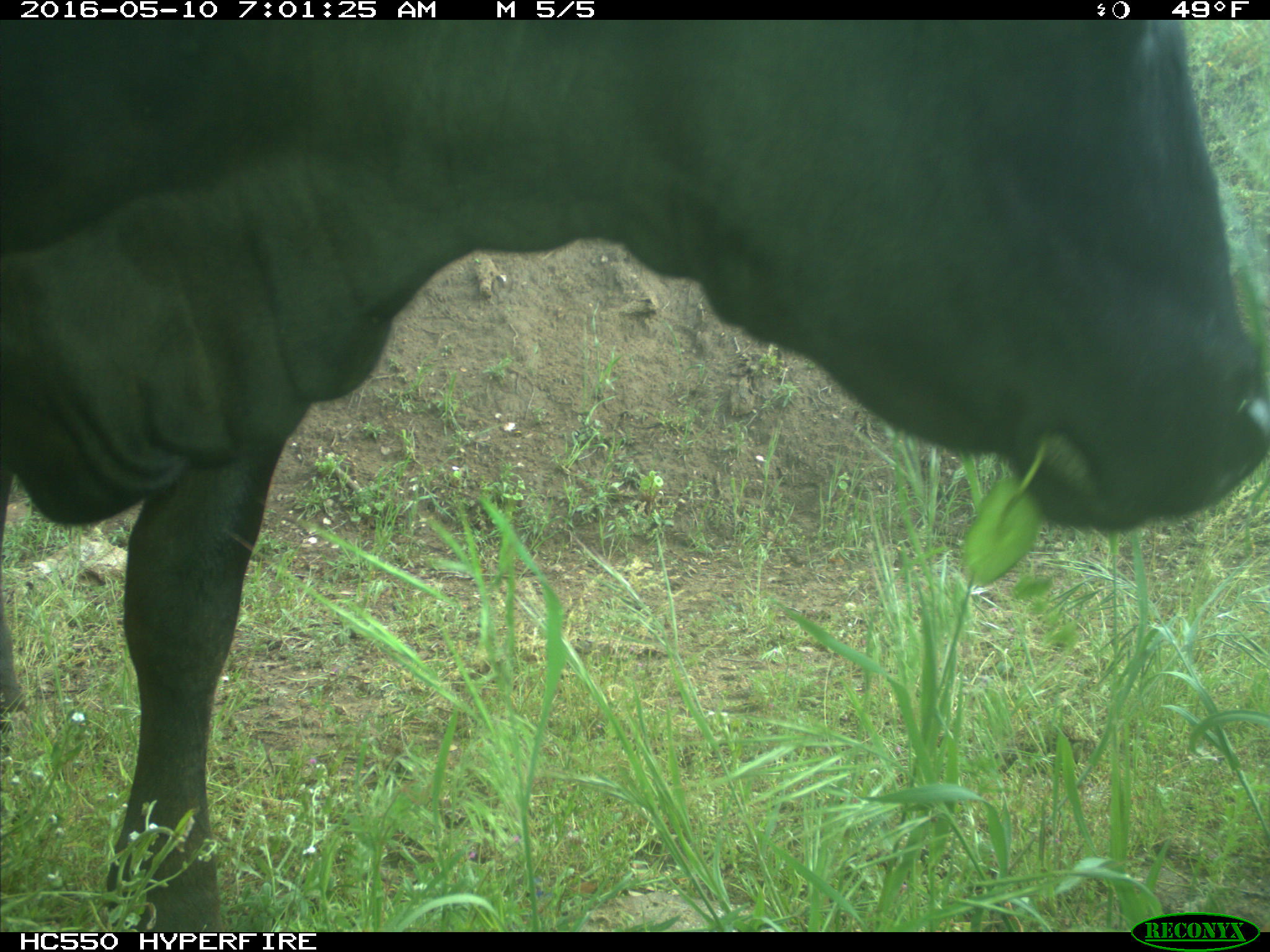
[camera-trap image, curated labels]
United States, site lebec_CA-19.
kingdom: Animalia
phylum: Chordata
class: Mammalia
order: Artiodactyla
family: Bovidae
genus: Bos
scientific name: Bos taurus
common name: domestic cow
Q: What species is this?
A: Bos taurus (domestic cow).